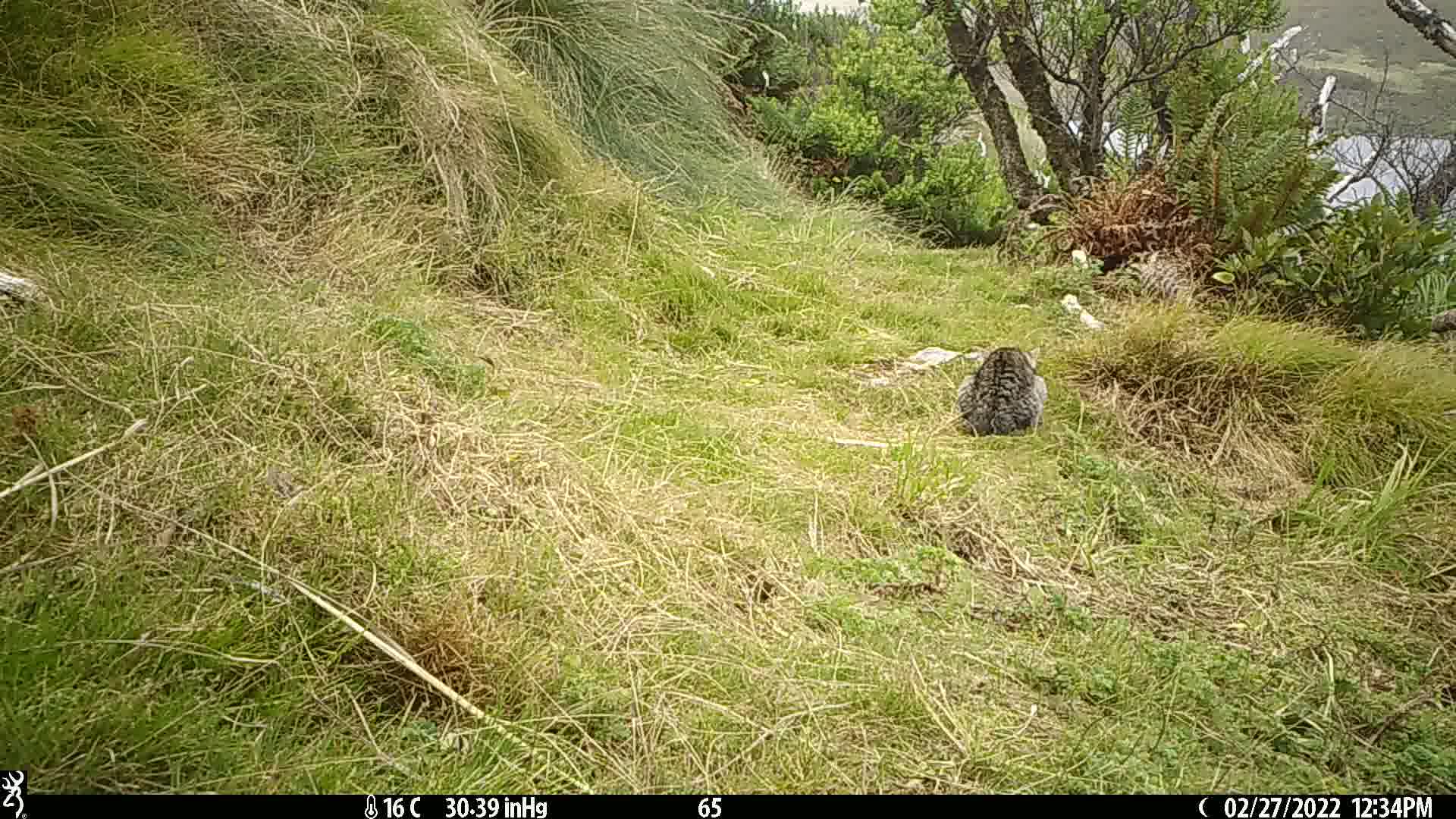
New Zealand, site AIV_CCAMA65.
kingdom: Animalia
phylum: Chordata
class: Mammalia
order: Carnivora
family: Felidae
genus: Felis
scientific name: Felis catus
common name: domestic cat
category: cat